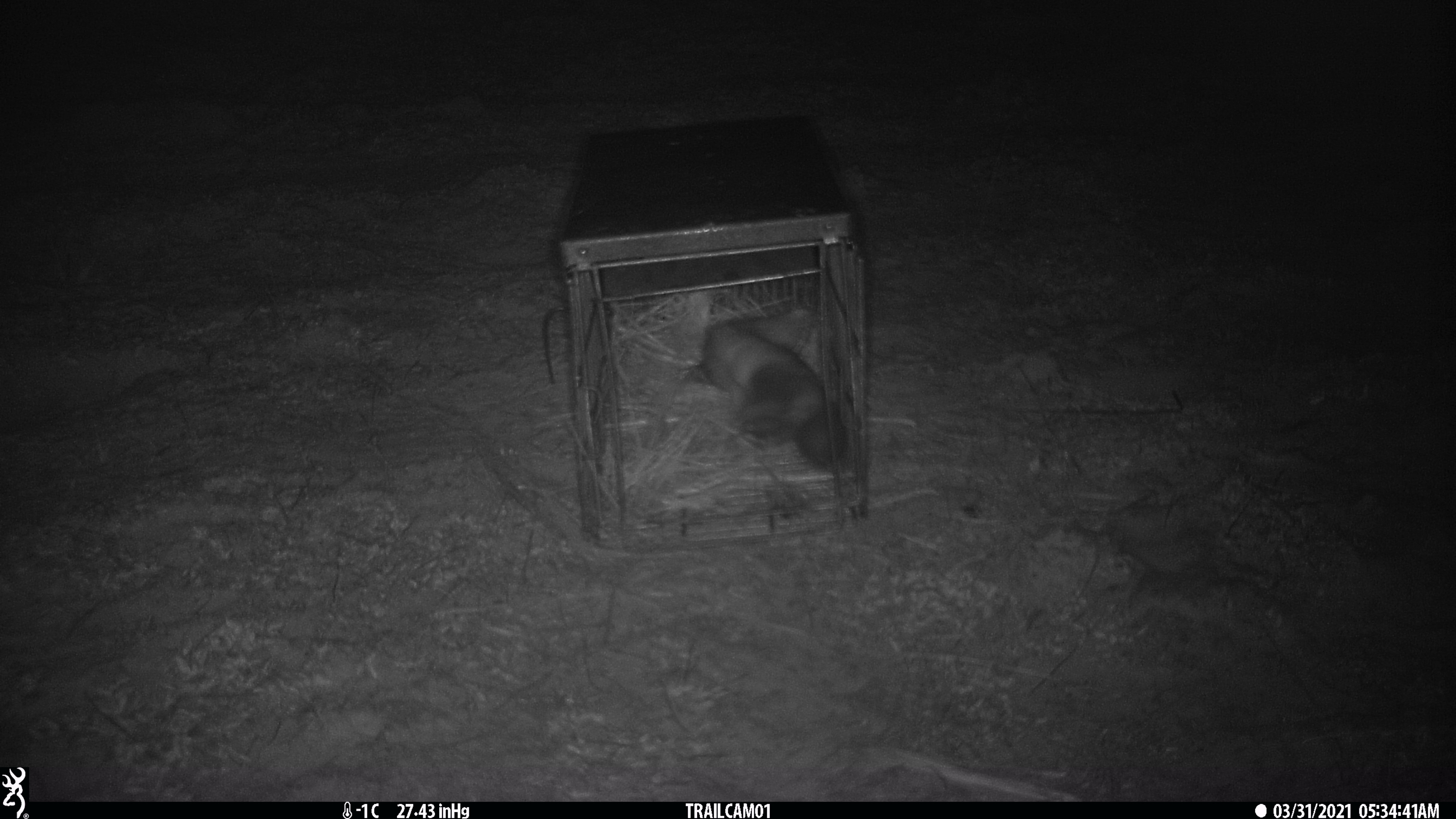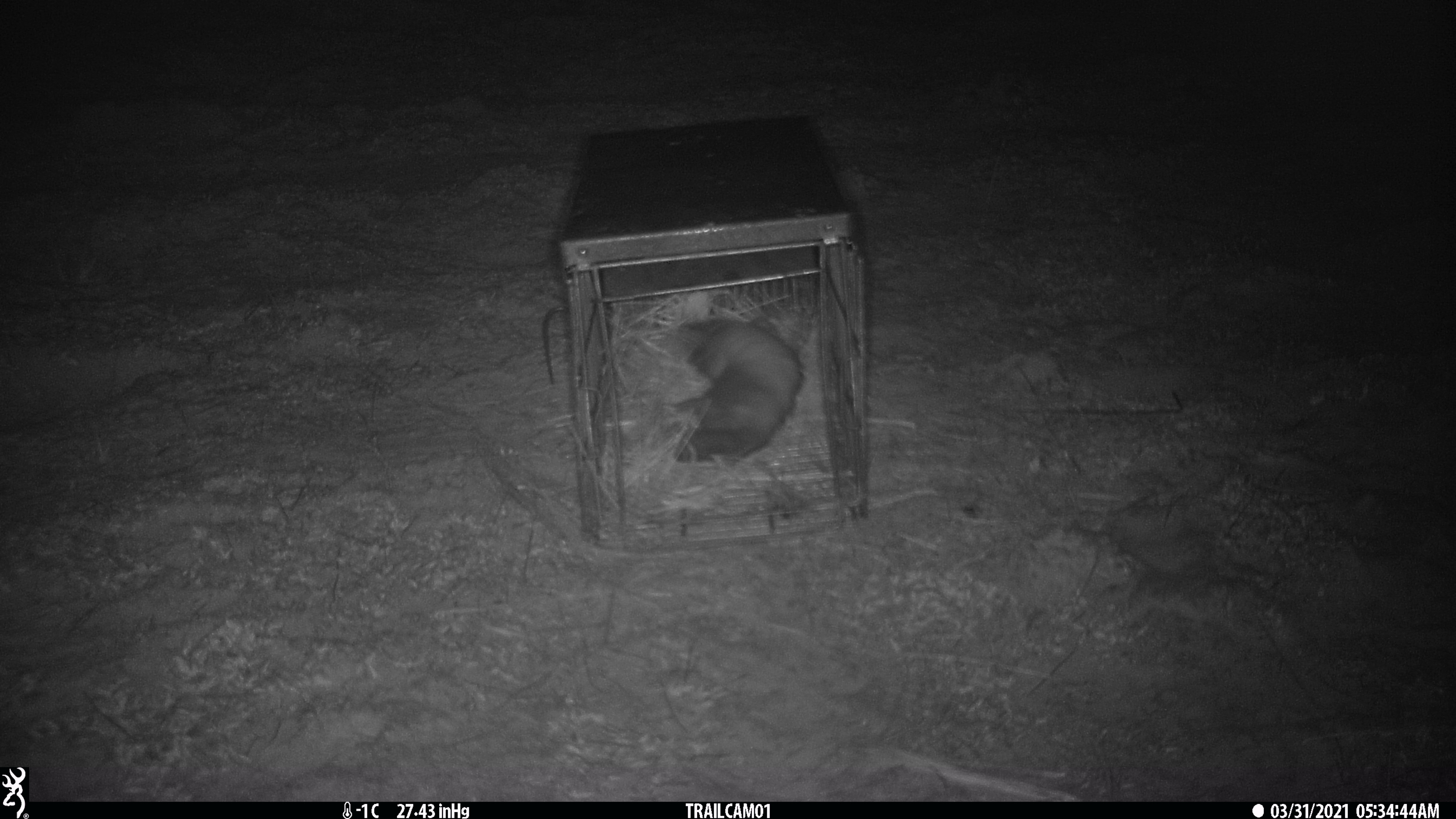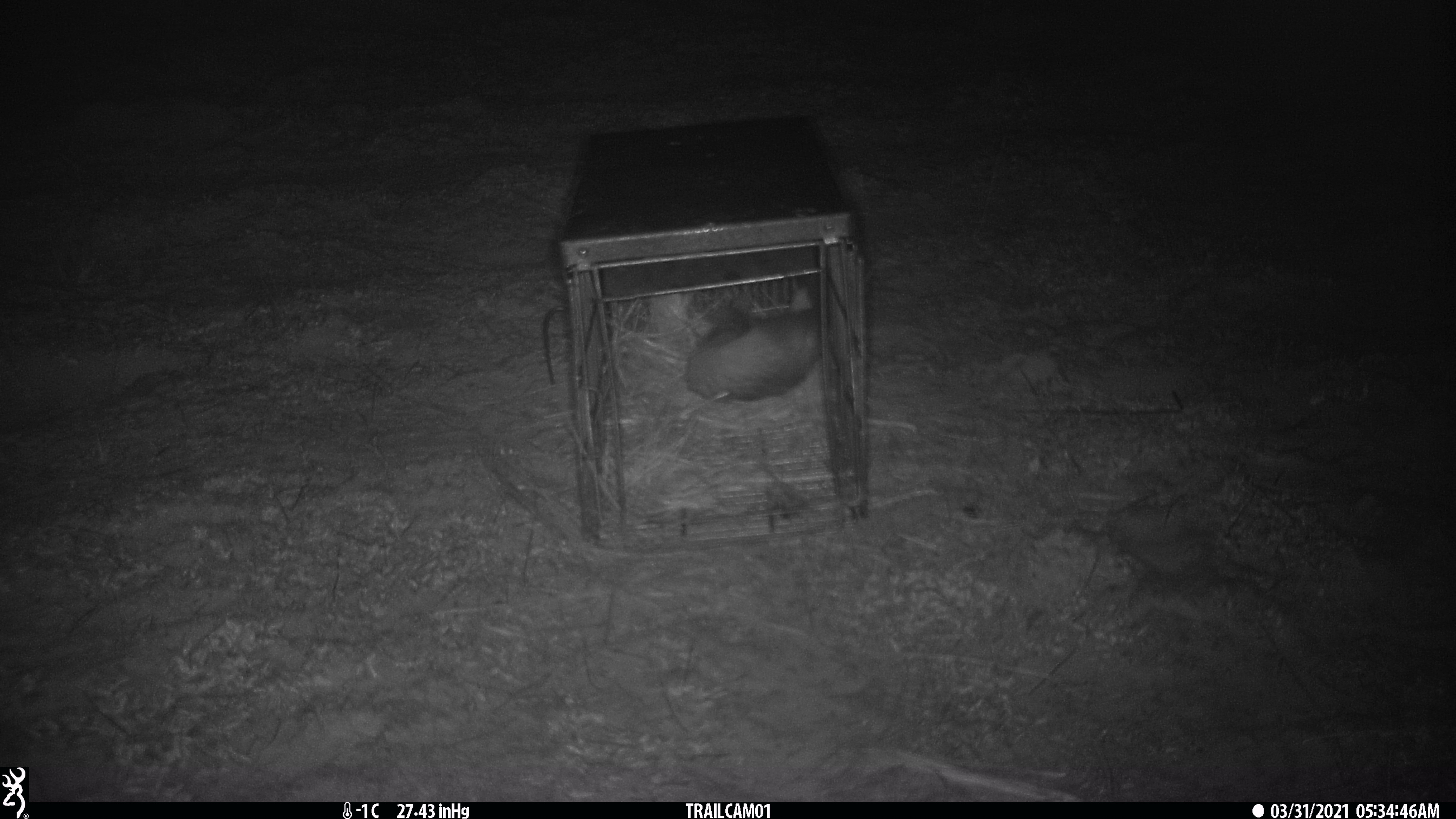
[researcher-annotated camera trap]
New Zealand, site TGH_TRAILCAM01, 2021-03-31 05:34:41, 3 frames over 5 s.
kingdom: Animalia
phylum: Chordata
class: Mammalia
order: Carnivora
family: Mustelidae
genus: Mustela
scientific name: Mustela furo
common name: ferret